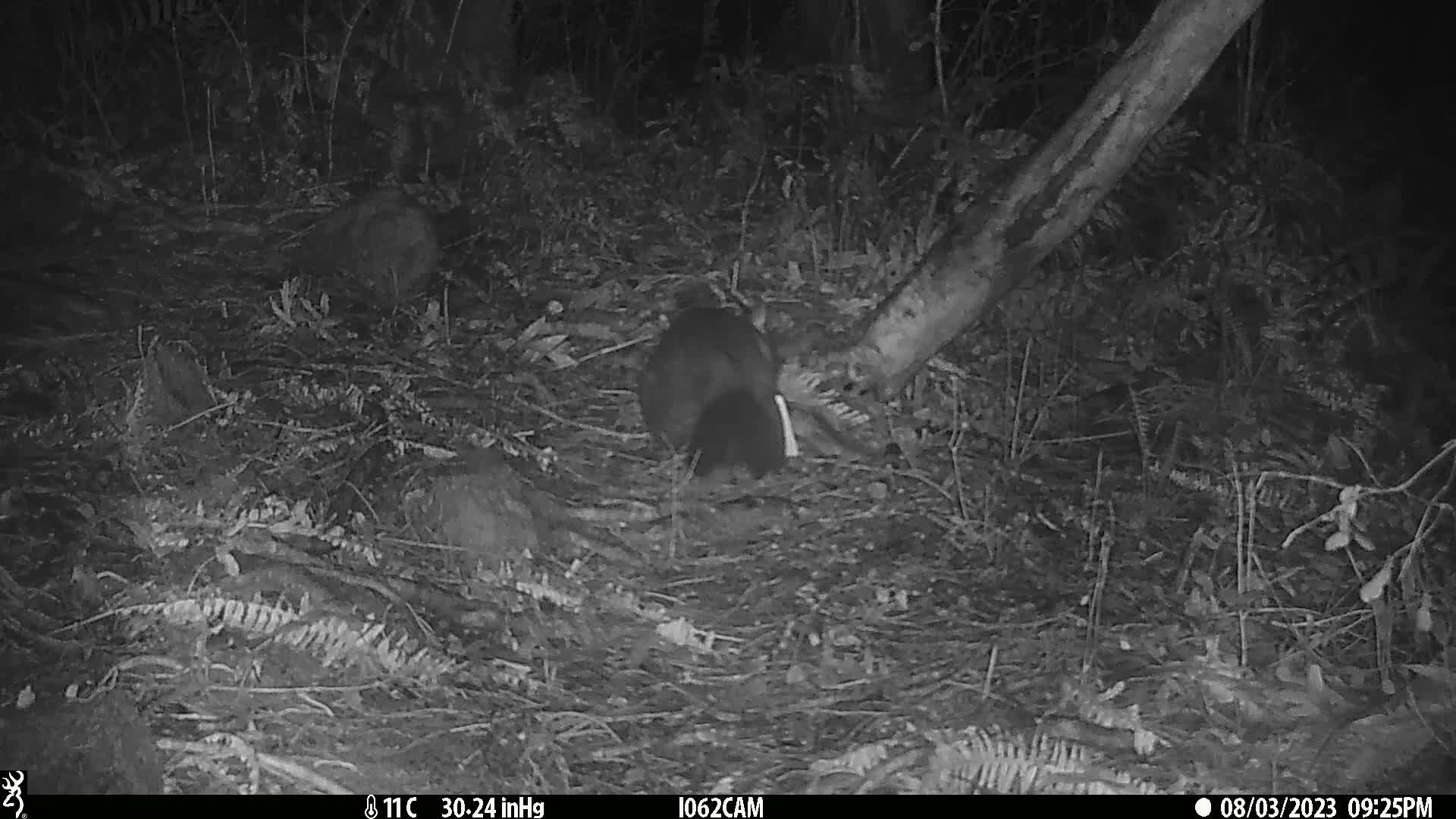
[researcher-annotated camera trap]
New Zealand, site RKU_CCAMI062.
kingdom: Animalia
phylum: Chordata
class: Mammalia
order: Diprotodontia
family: Phalangeridae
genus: Trichosurus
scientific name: Trichosurus vulpecula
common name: common brushtail possum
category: possum